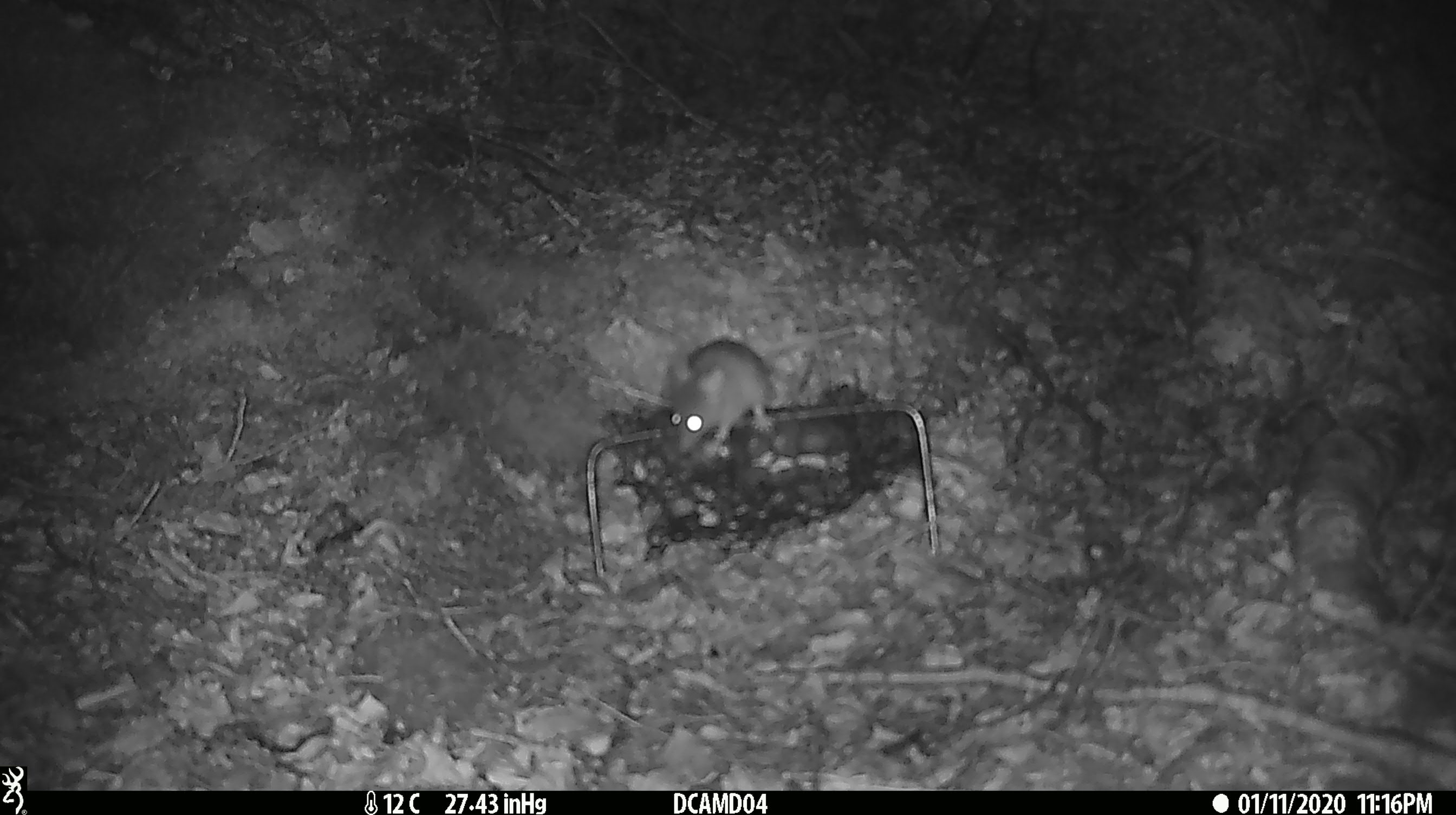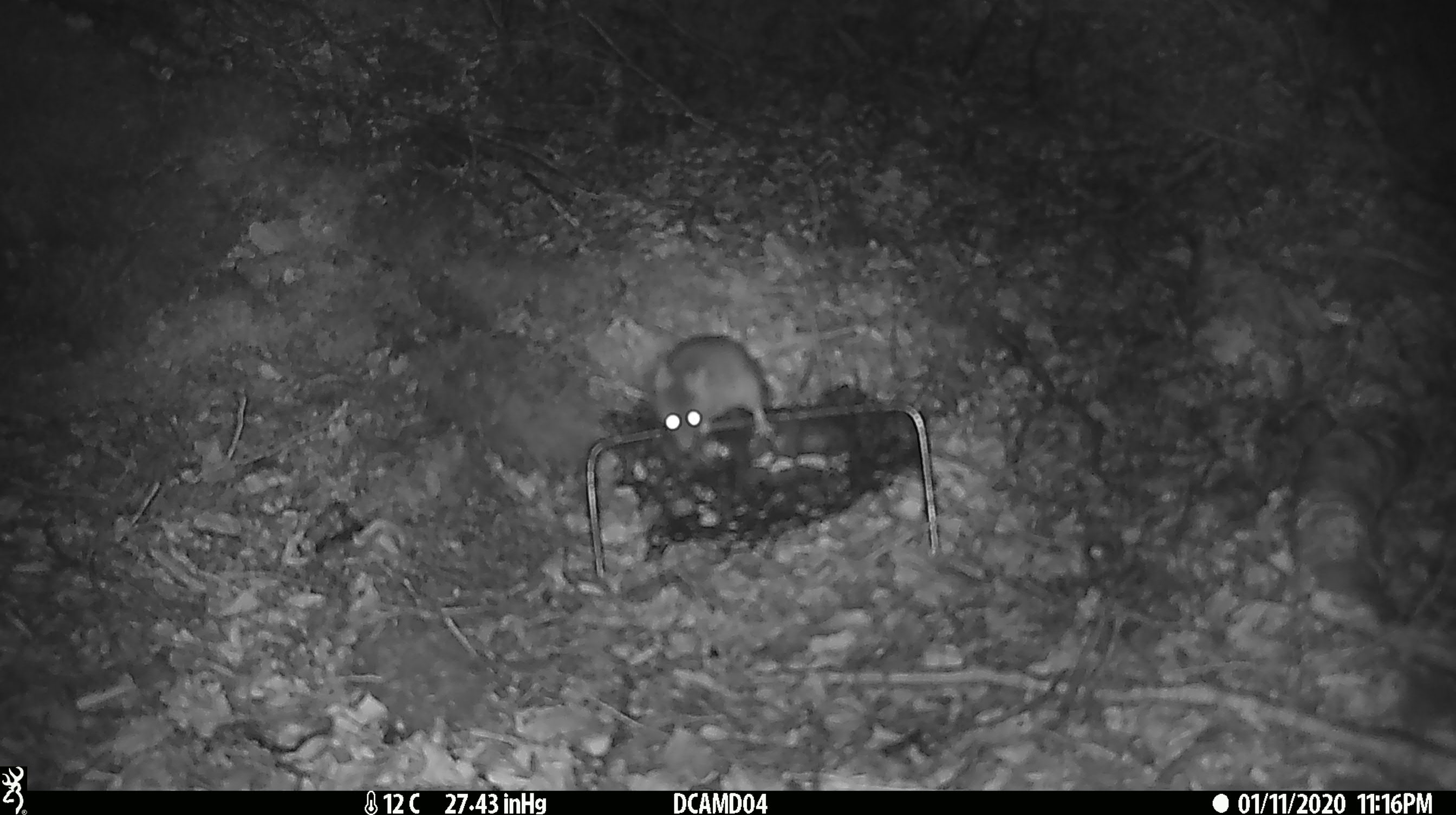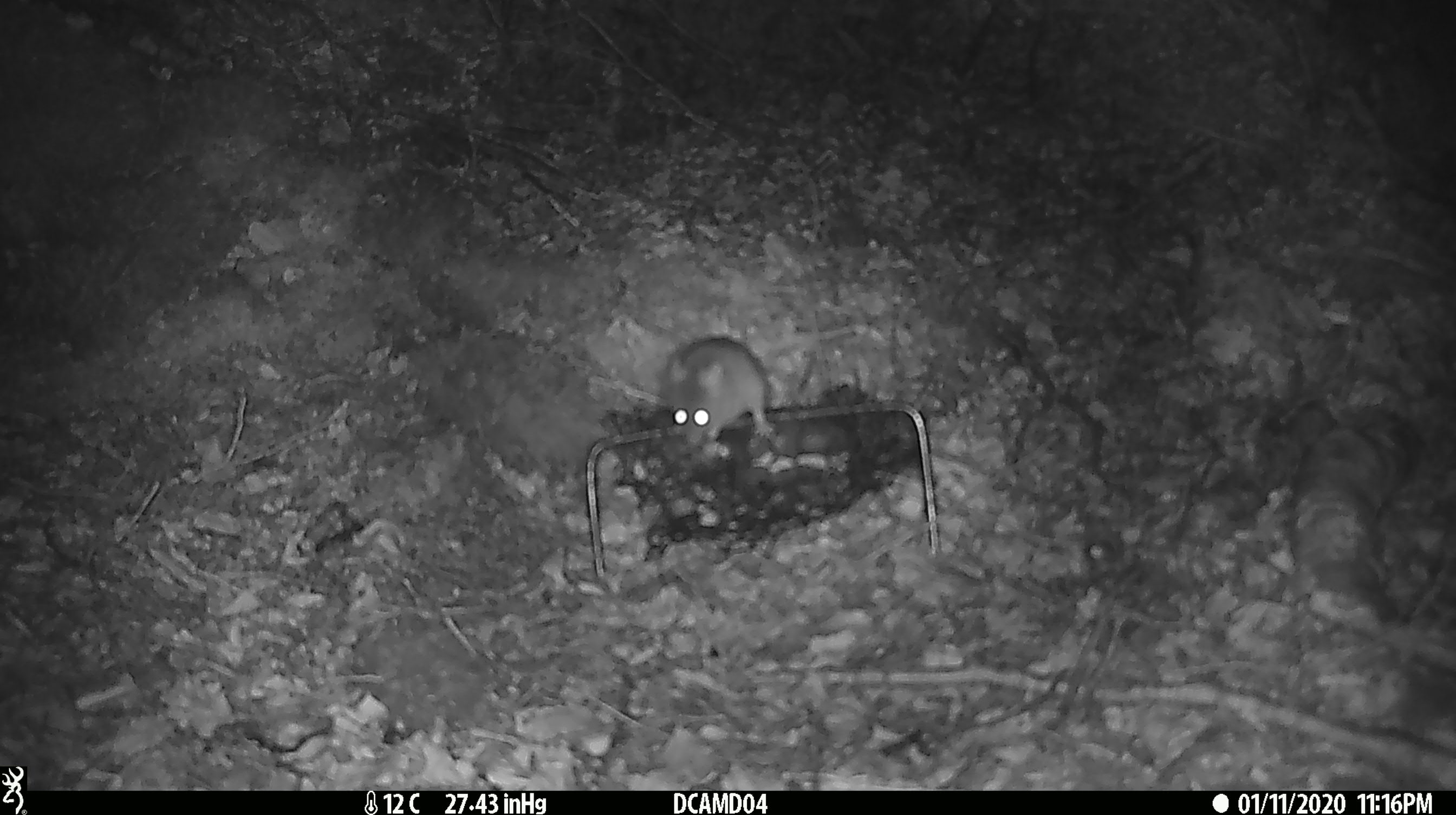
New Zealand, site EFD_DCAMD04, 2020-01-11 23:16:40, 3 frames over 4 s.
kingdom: Animalia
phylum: Chordata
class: Mammalia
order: Rodentia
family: Muridae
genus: Mus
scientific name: Mus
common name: mouse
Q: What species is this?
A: Mouse (Mus).